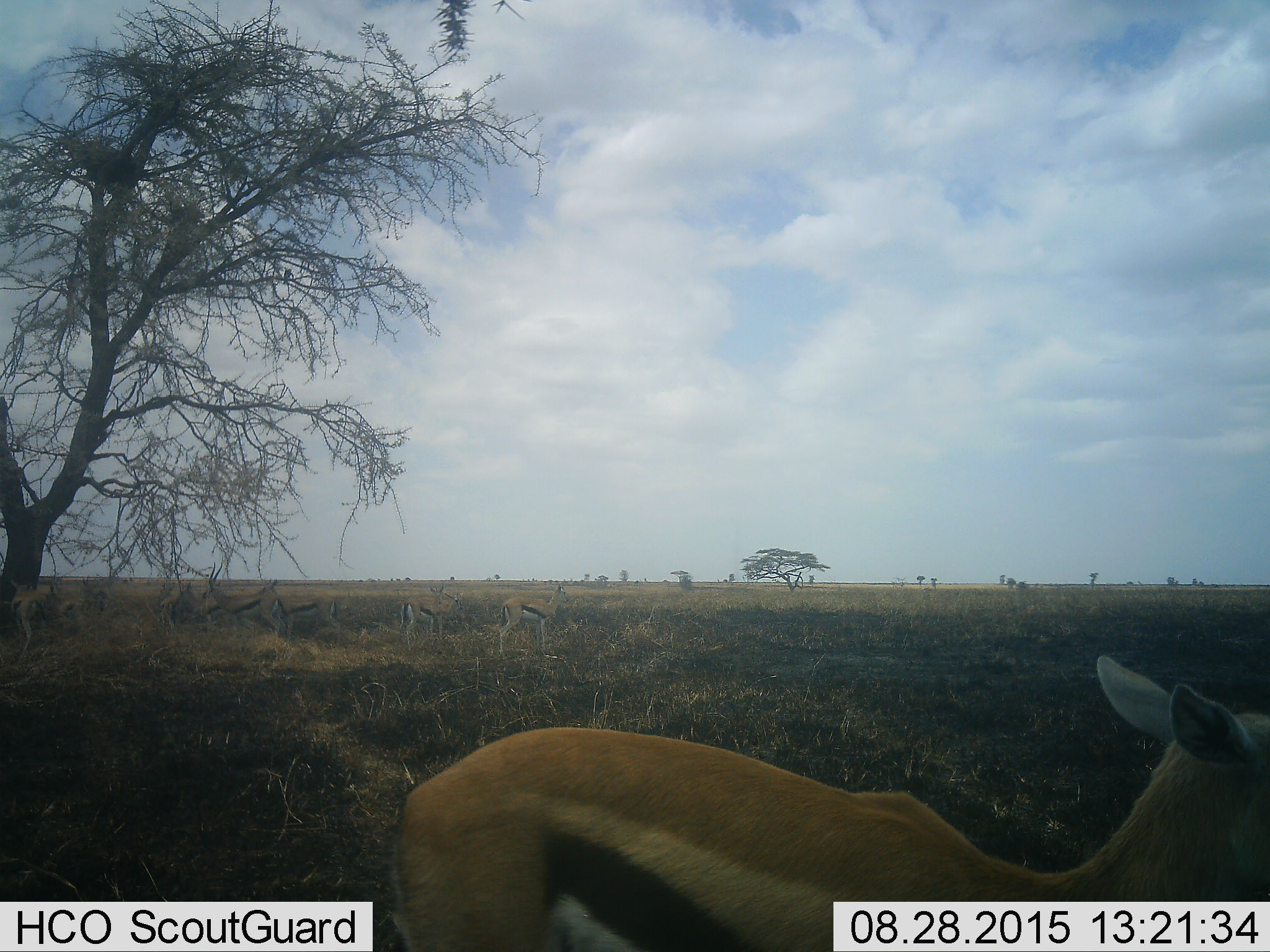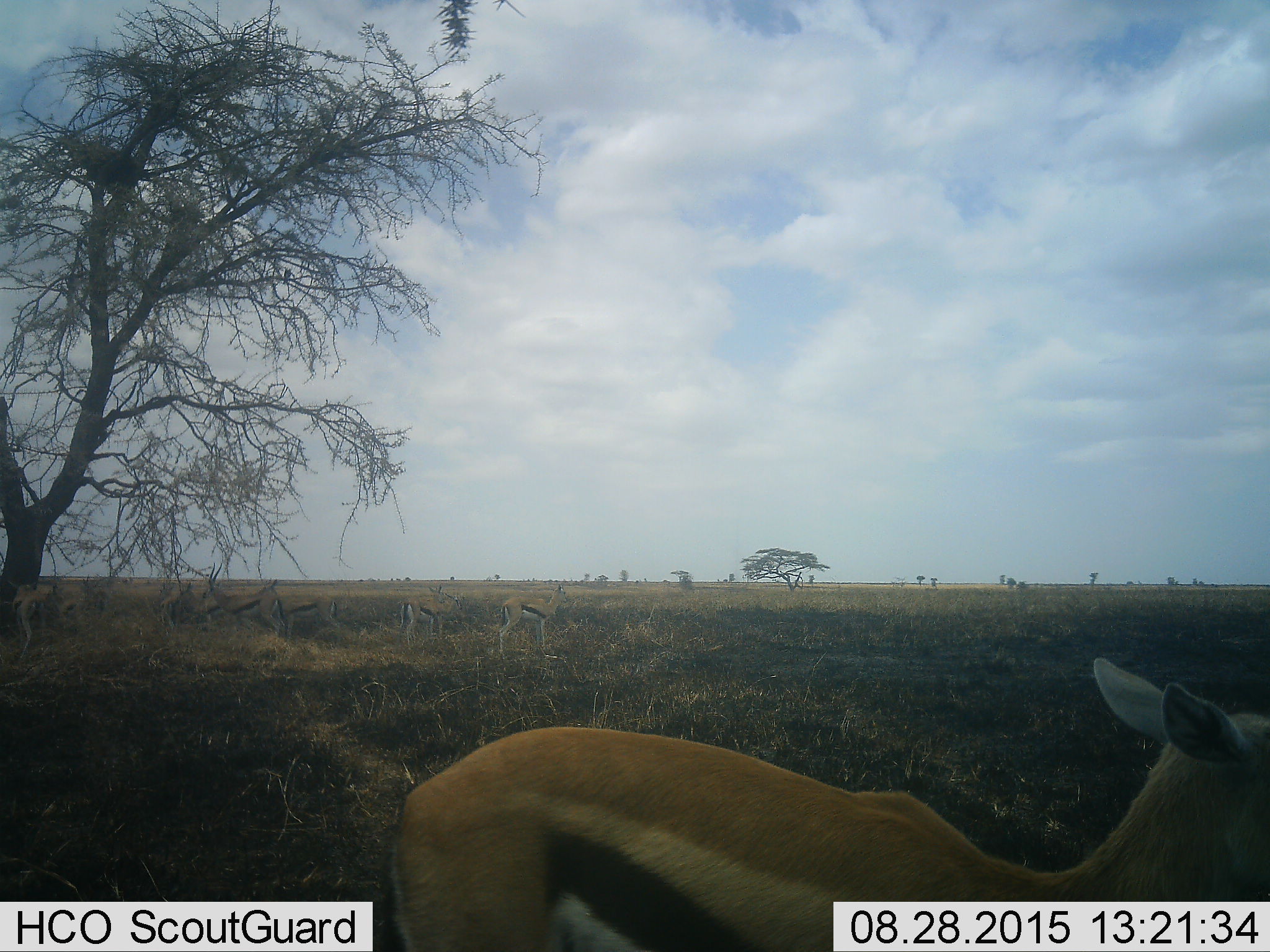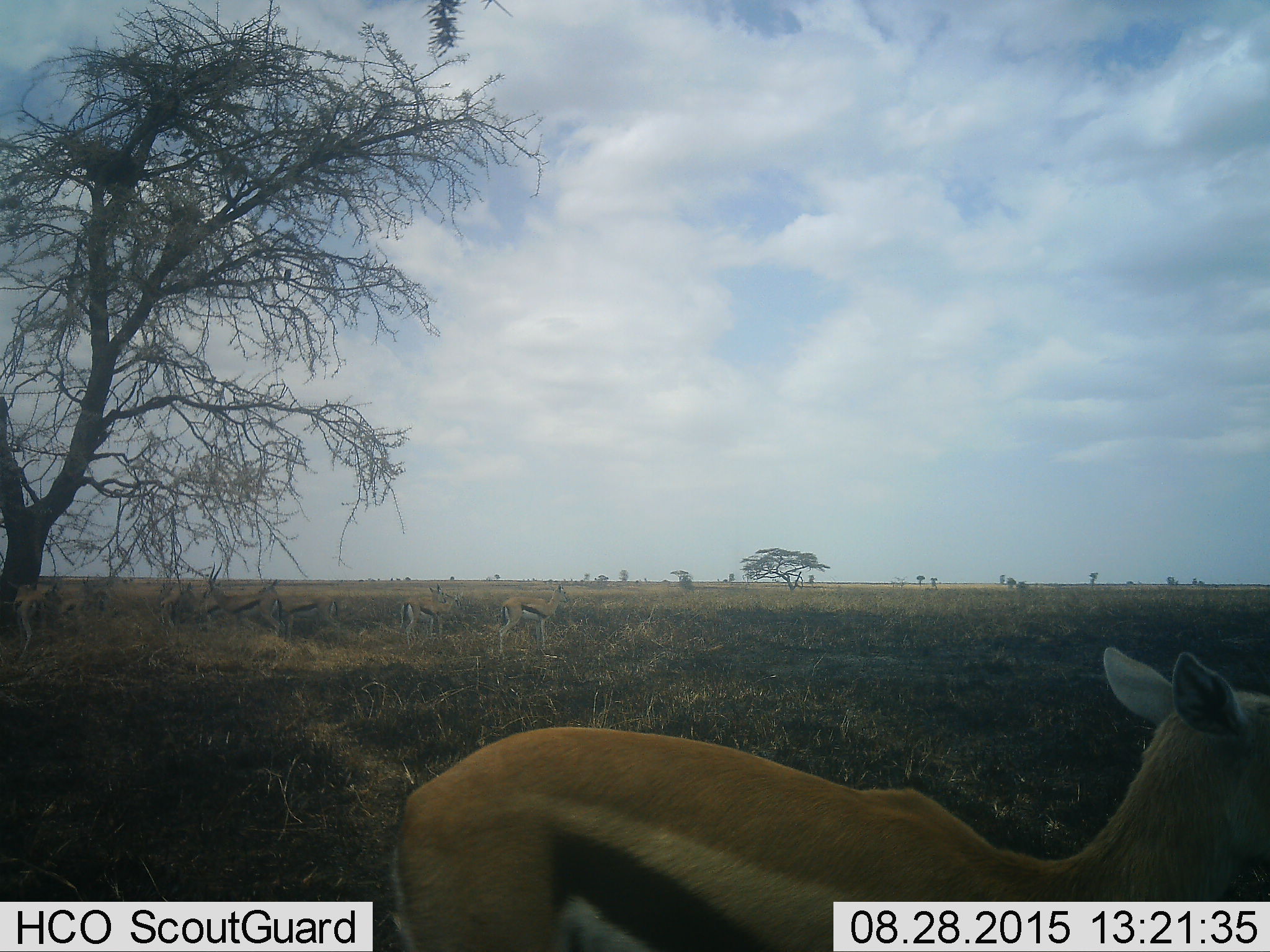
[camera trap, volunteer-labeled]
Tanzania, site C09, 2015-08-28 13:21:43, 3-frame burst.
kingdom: Animalia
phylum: Chordata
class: Mammalia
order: Artiodactyla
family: Bovidae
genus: Eudorcas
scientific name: Eudorcas thomsonii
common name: thomson's gazelle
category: gazellethomsons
Gazellethomsons (thomson's gazelle) (Eudorcas thomsonii), count 7. Behavior (volunteer vote fractions): standing 75%, resting 25%, moving 25%, interacting 6%. Young present (vote fraction): 19%. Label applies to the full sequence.